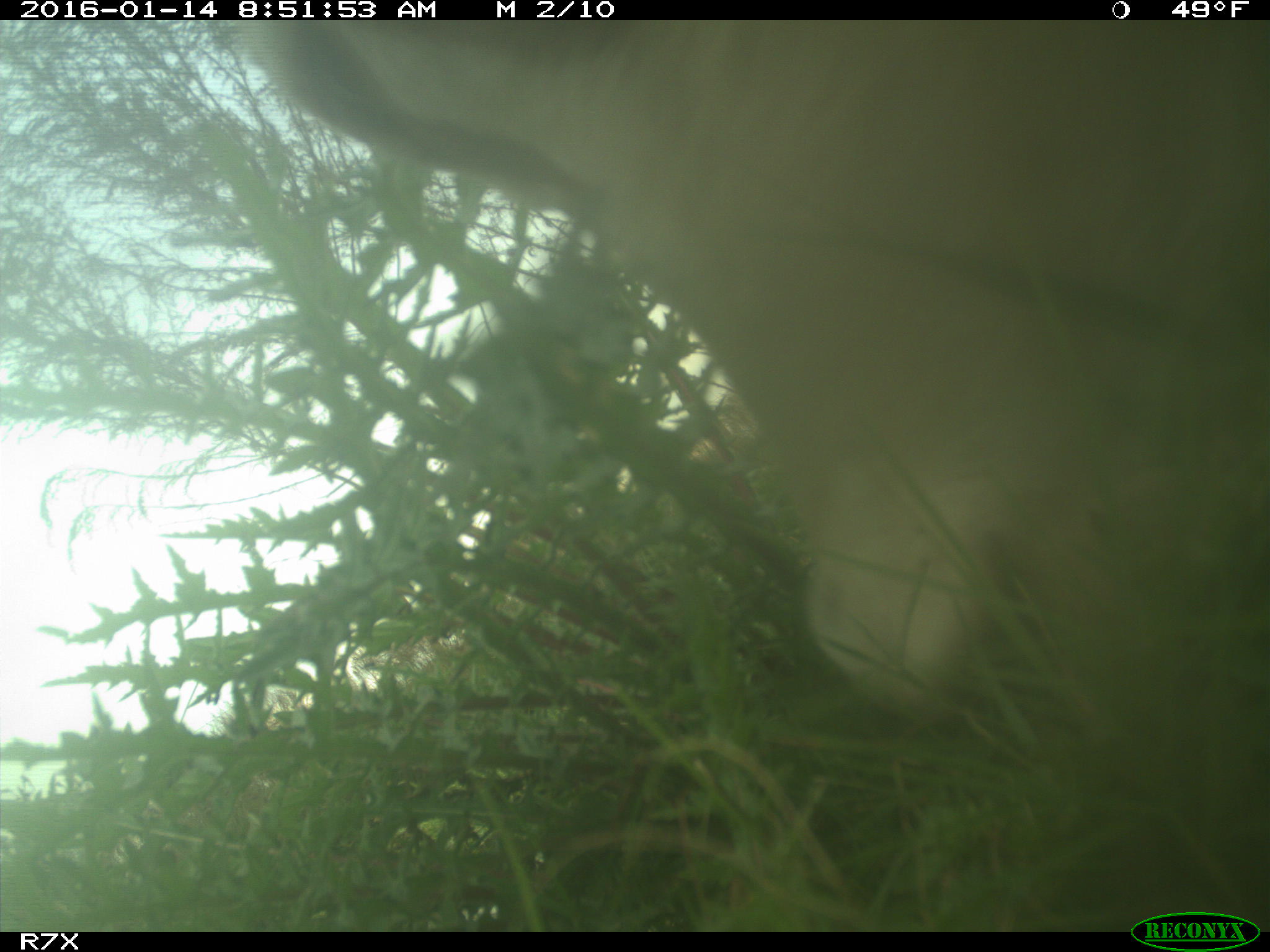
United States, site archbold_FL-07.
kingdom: Animalia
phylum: Chordata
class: Mammalia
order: Artiodactyla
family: Bovidae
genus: Bos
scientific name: Bos taurus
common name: domestic cow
Bos taurus (domestic cow).